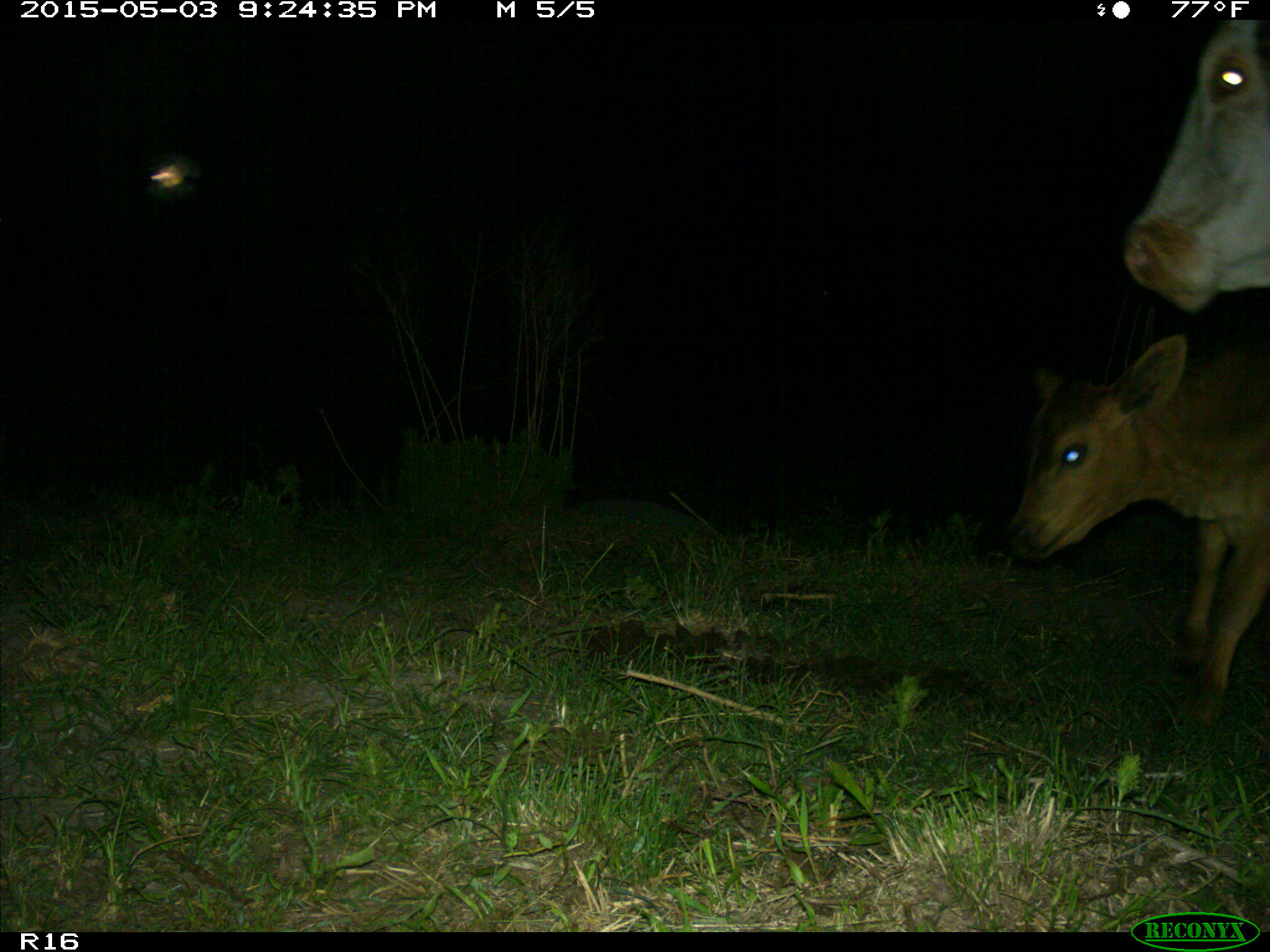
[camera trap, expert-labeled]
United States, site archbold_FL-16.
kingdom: Animalia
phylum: Chordata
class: Mammalia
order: Artiodactyla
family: Bovidae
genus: Bos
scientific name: Bos taurus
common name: domestic cow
Bos taurus (domestic cow).